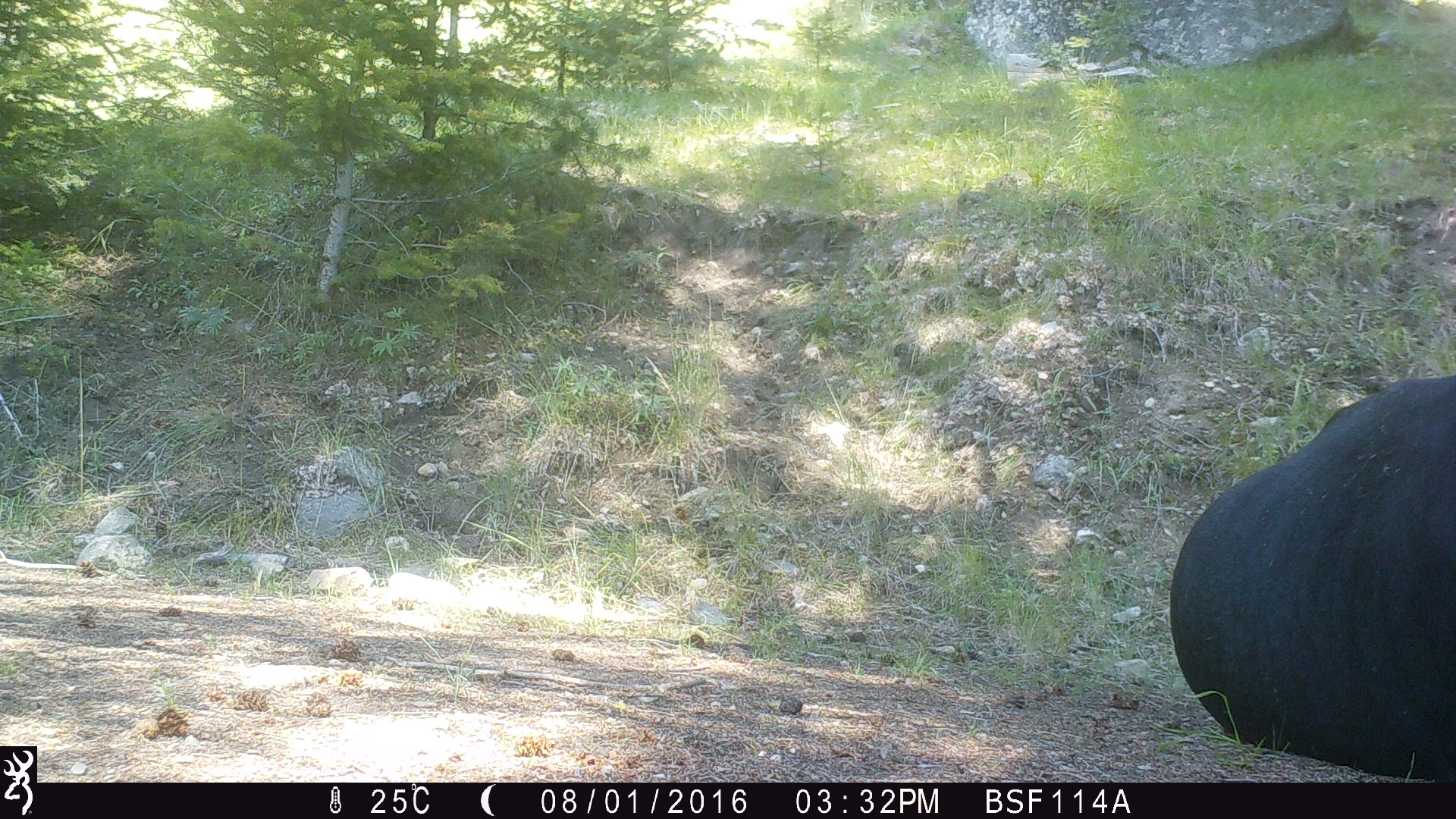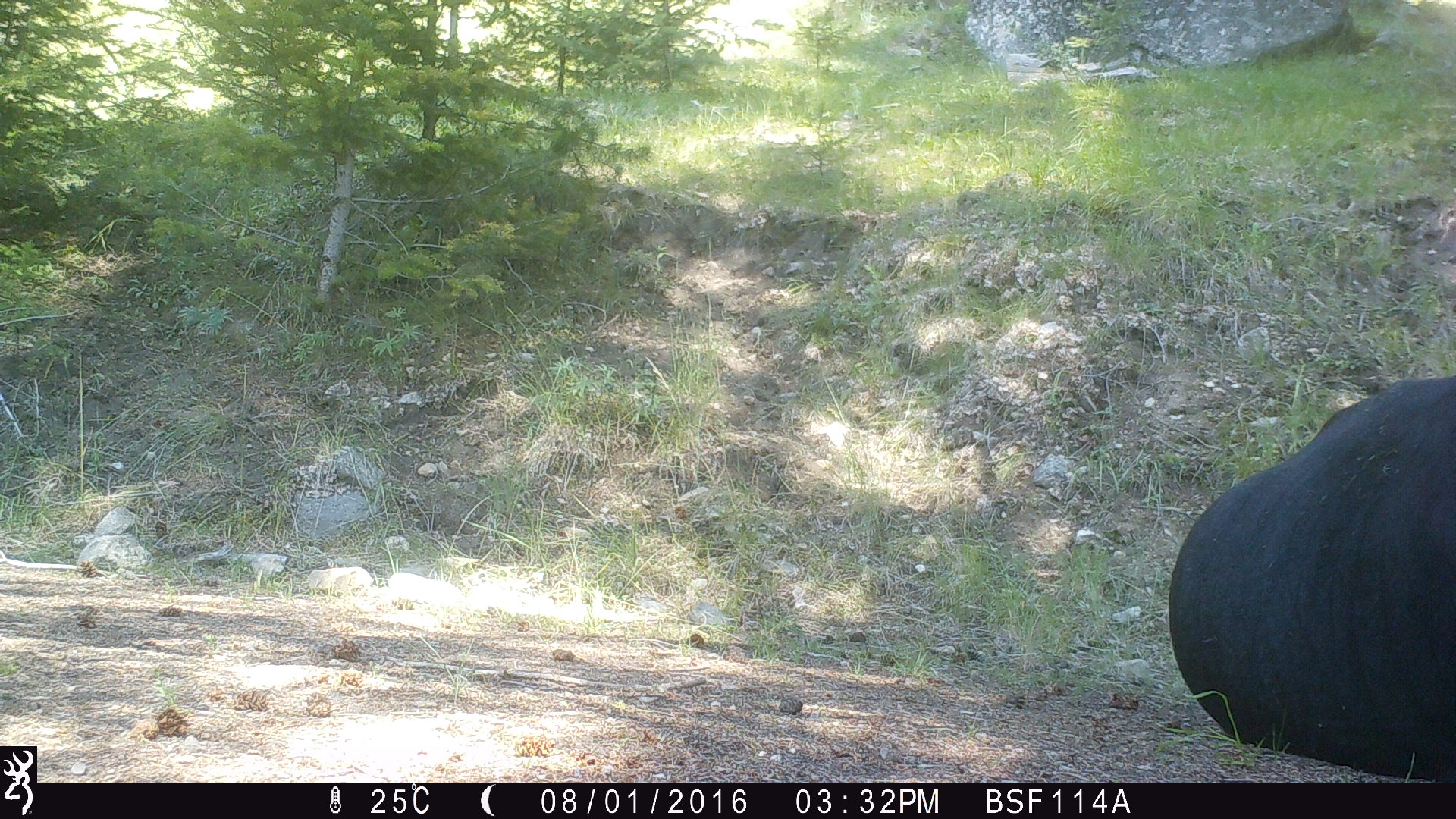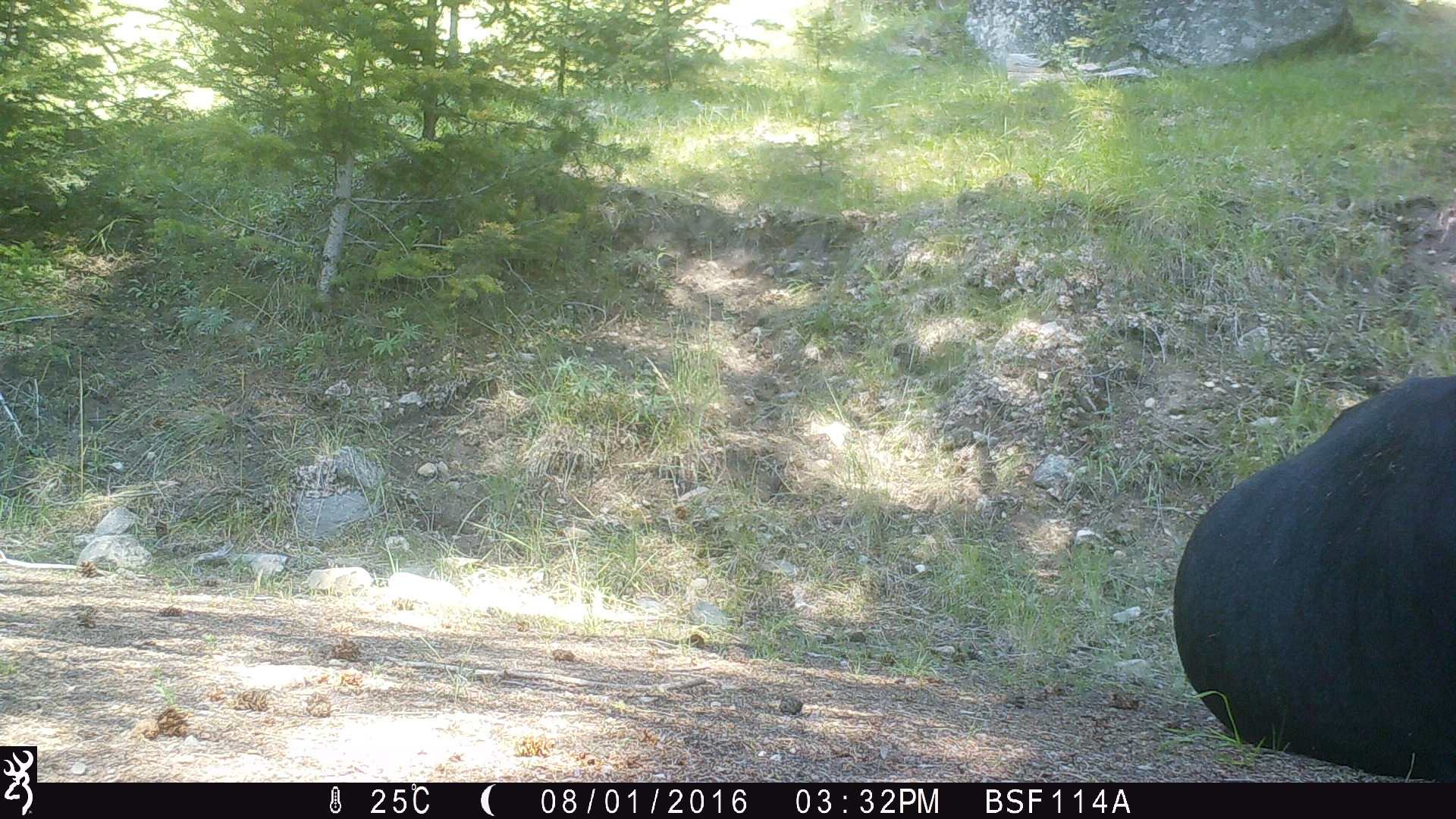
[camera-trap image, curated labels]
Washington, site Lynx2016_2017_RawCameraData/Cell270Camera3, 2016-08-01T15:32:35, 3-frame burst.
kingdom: Animalia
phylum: Chordata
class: Mammalia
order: Artiodactyla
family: Bovidae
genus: Bos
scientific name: Bos taurus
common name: domestic cattle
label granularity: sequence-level